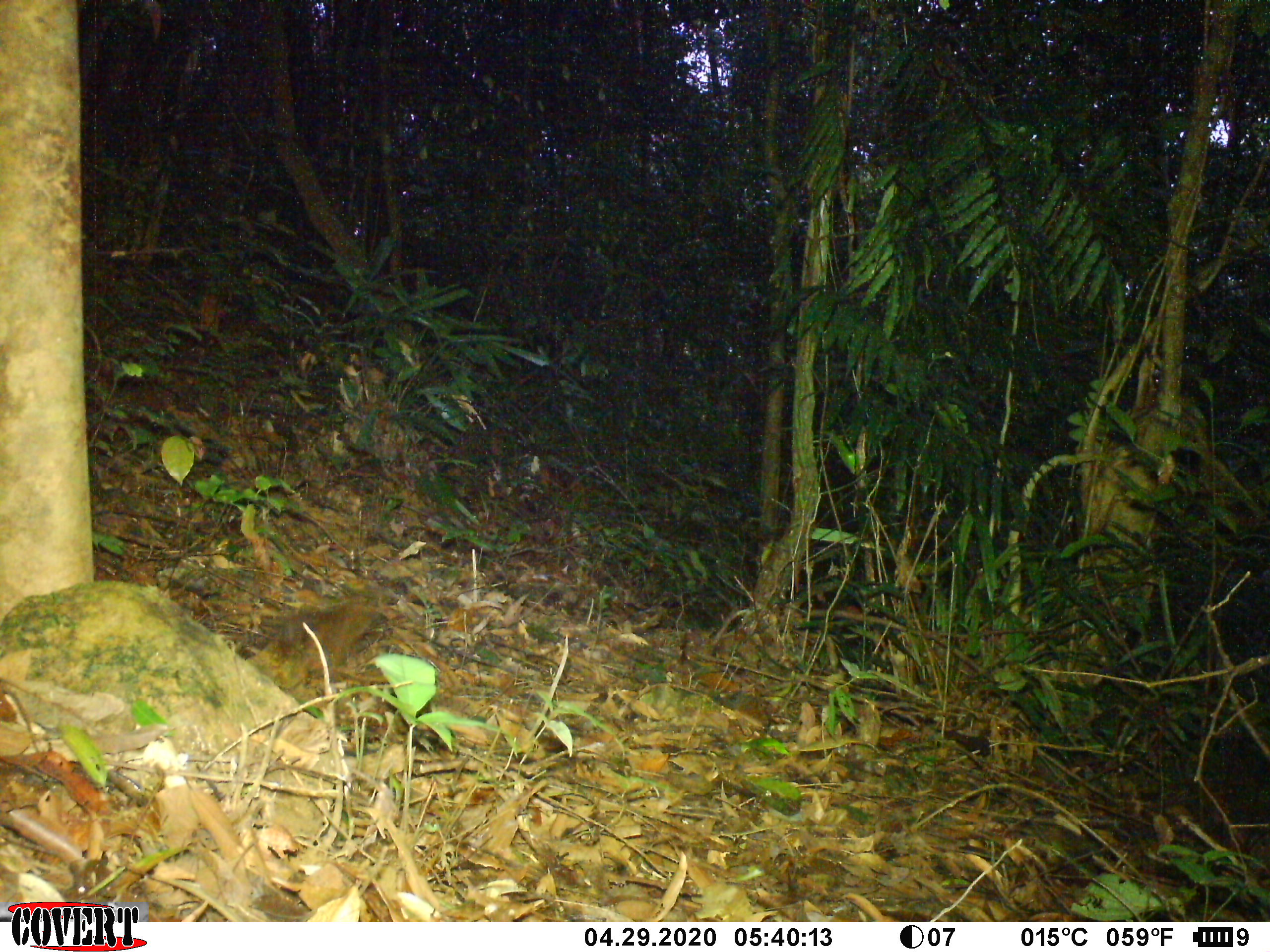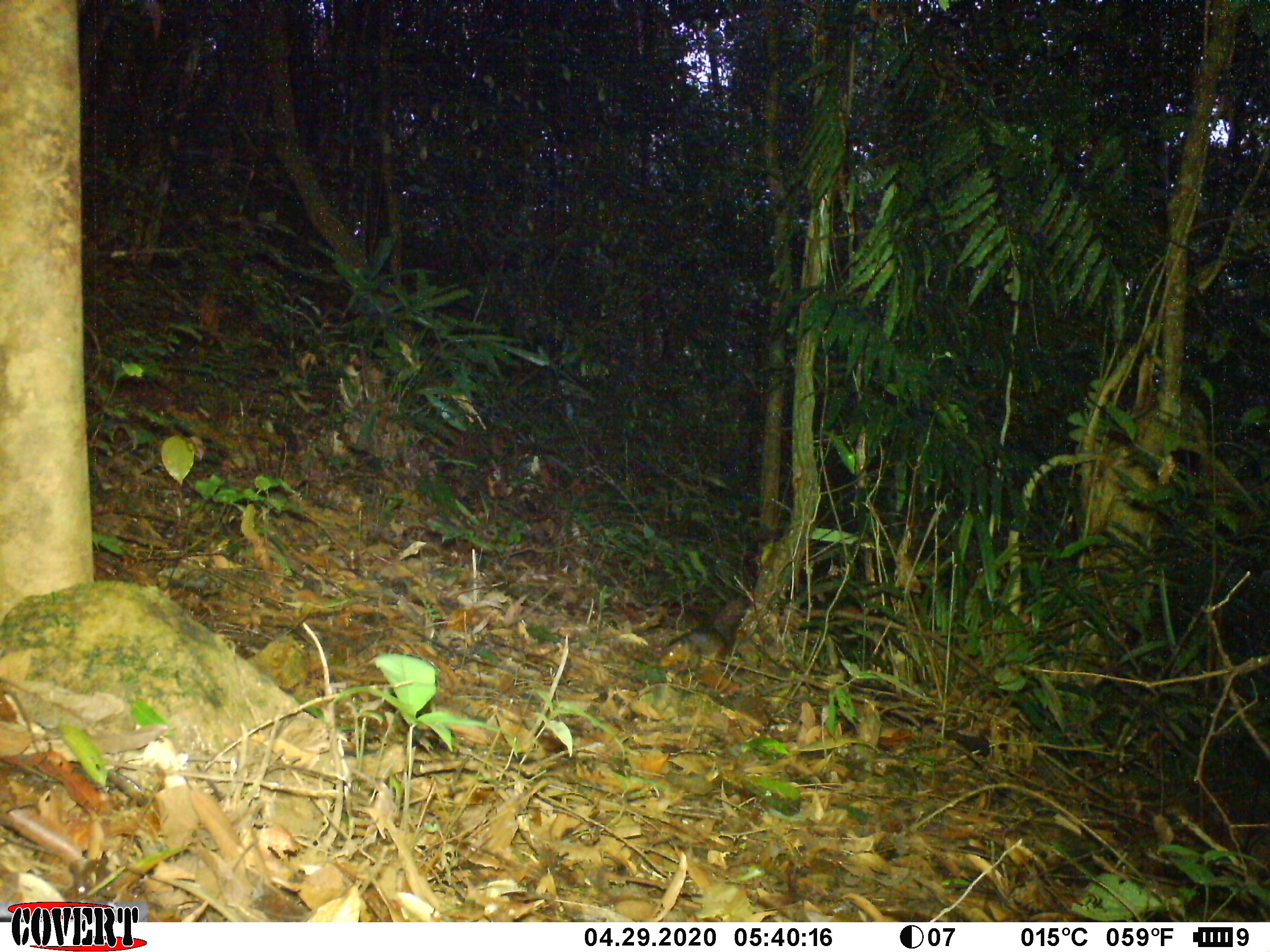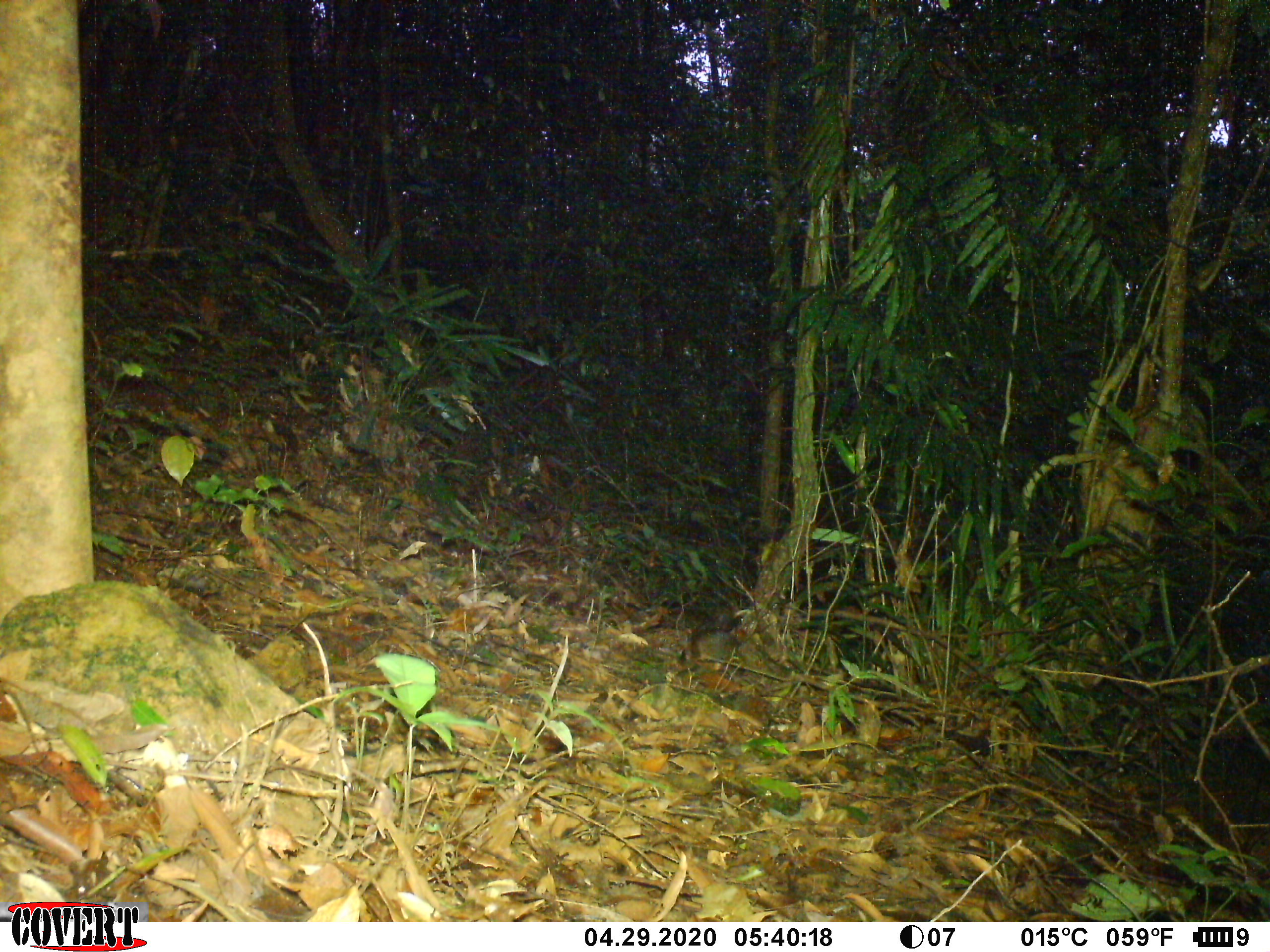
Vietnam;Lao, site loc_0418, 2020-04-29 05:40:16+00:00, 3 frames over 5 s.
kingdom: Animalia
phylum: Chordata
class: Mammalia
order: Rodentia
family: Sciuridae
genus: Dremomys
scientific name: Dremomys rufigenis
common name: red-cheeked squirrel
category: red cheeked squirrel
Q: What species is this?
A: Red cheeked squirrel (red-cheeked squirrel) (Dremomys rufigenis).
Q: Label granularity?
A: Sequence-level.